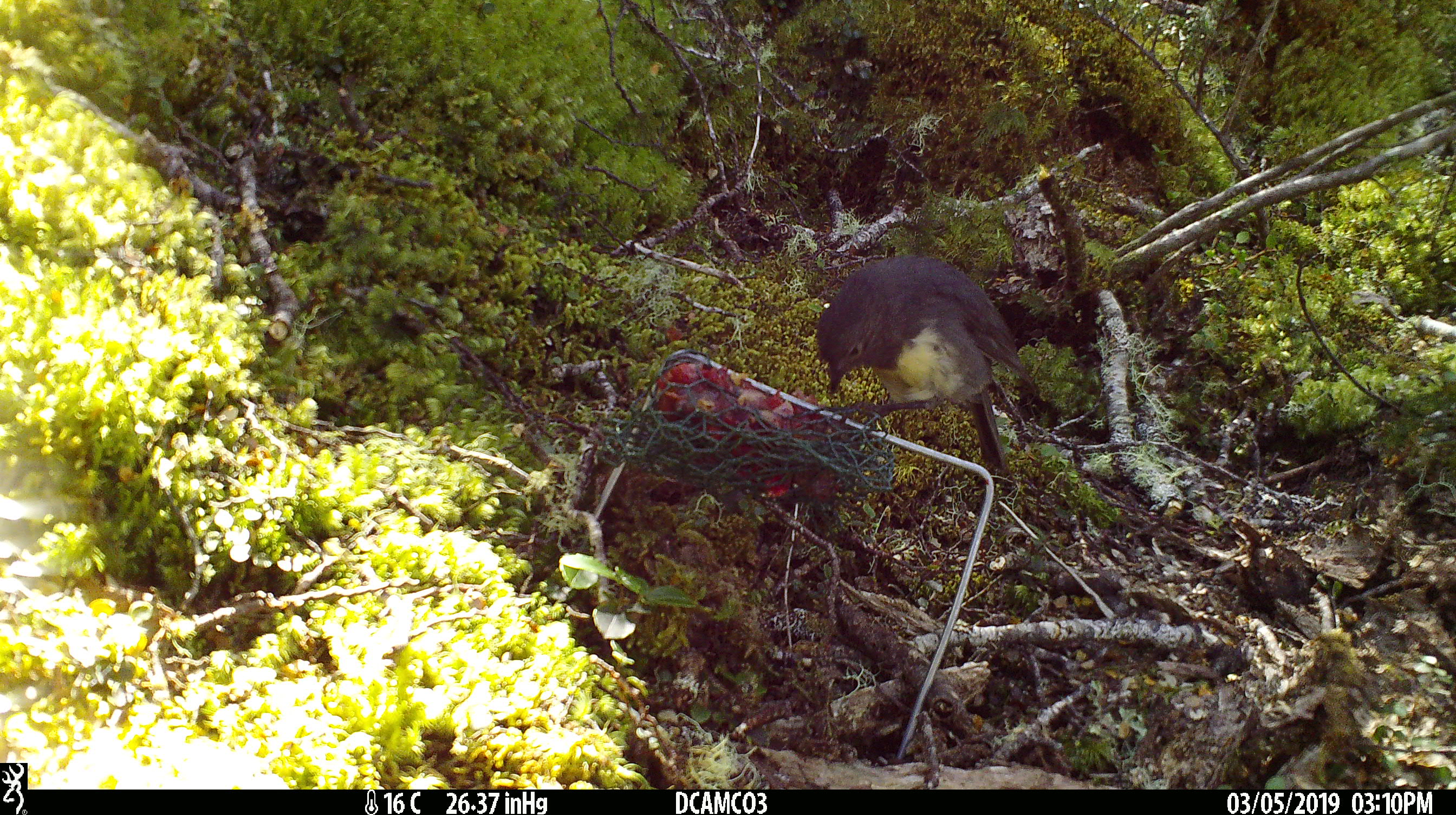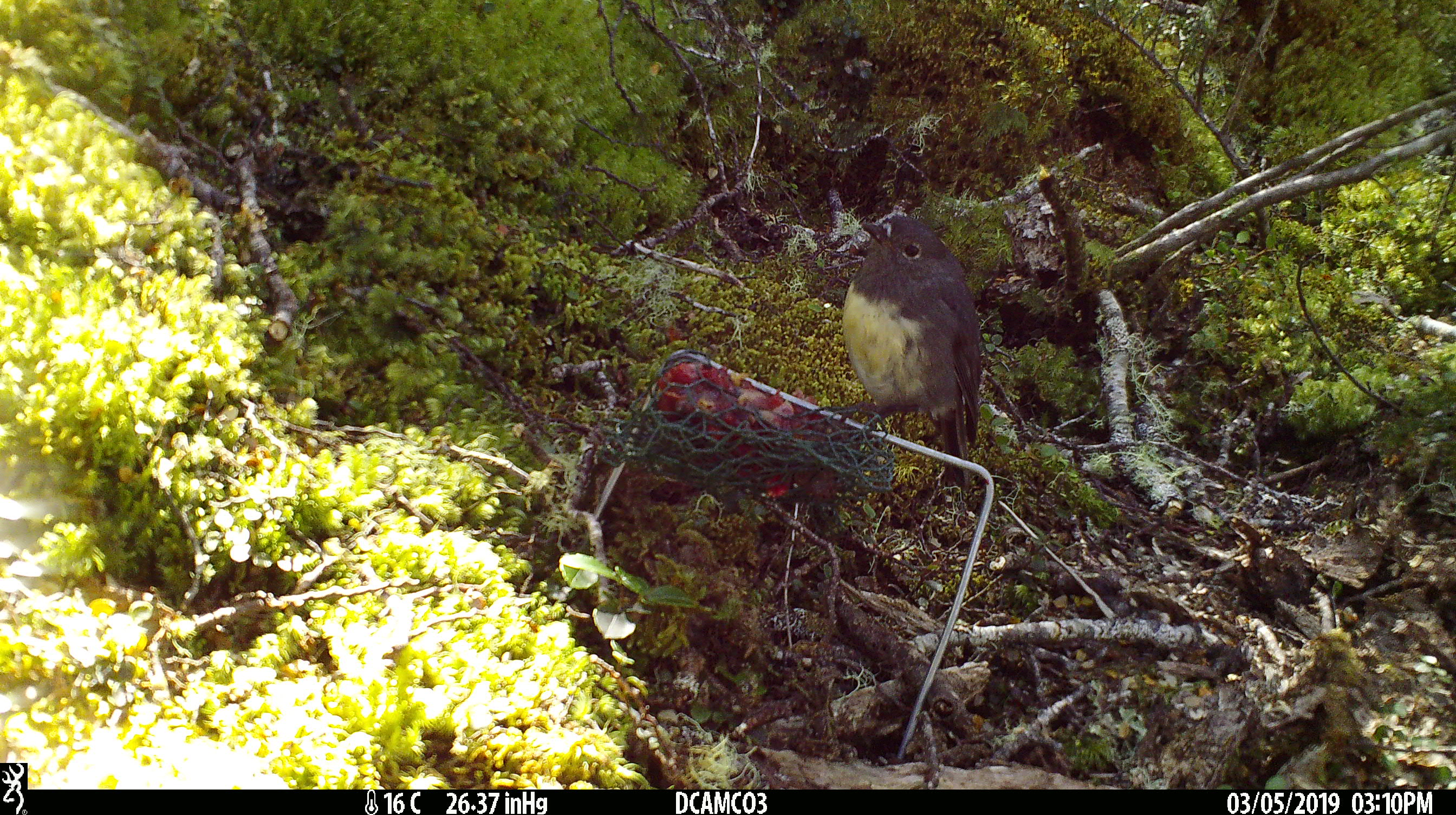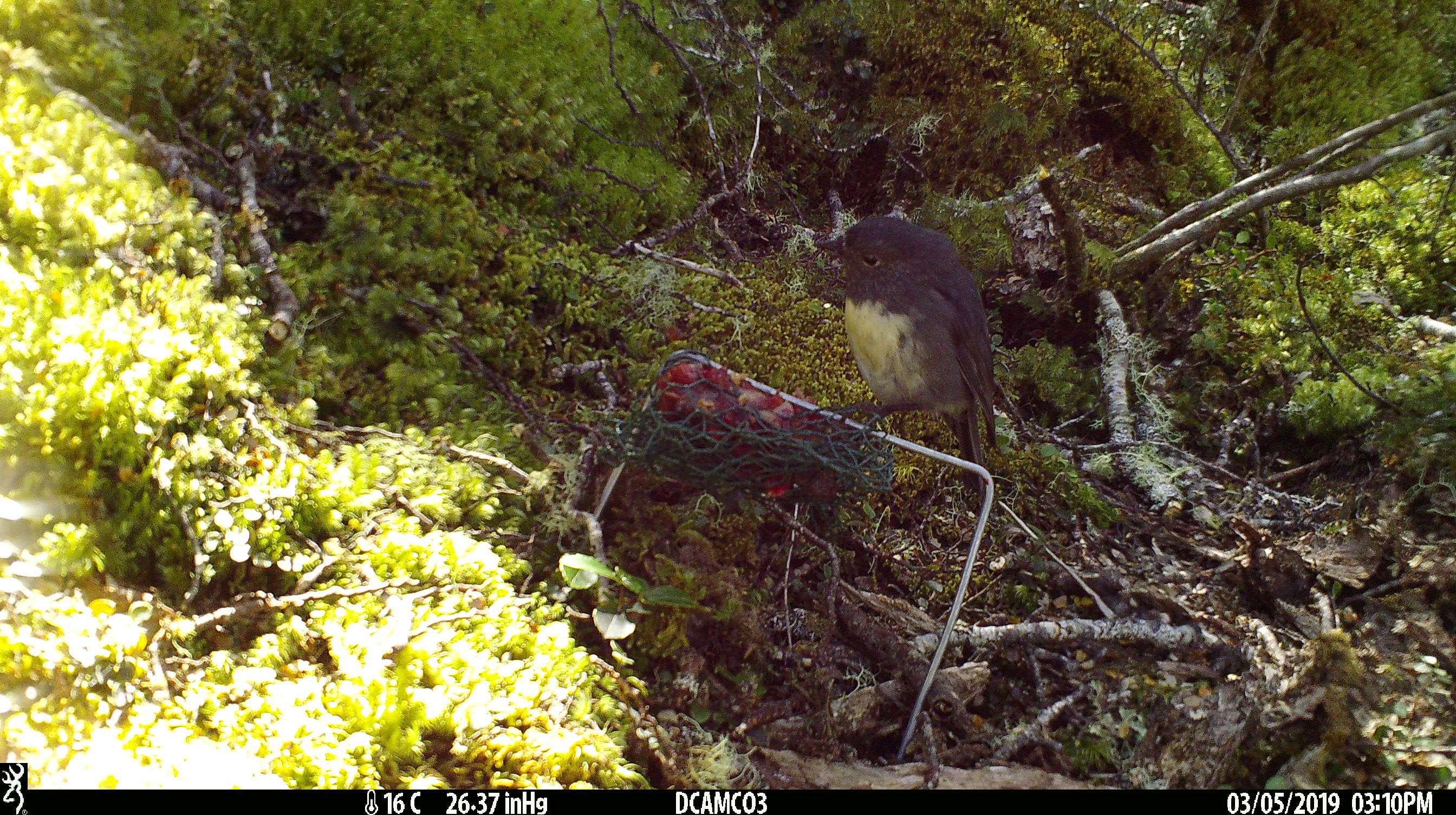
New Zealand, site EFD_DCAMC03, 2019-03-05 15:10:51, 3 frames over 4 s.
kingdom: Animalia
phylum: Chordata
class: Aves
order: Passeriformes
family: Petroicidae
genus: Petroica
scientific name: Petroica australis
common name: new zealand robin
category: robin